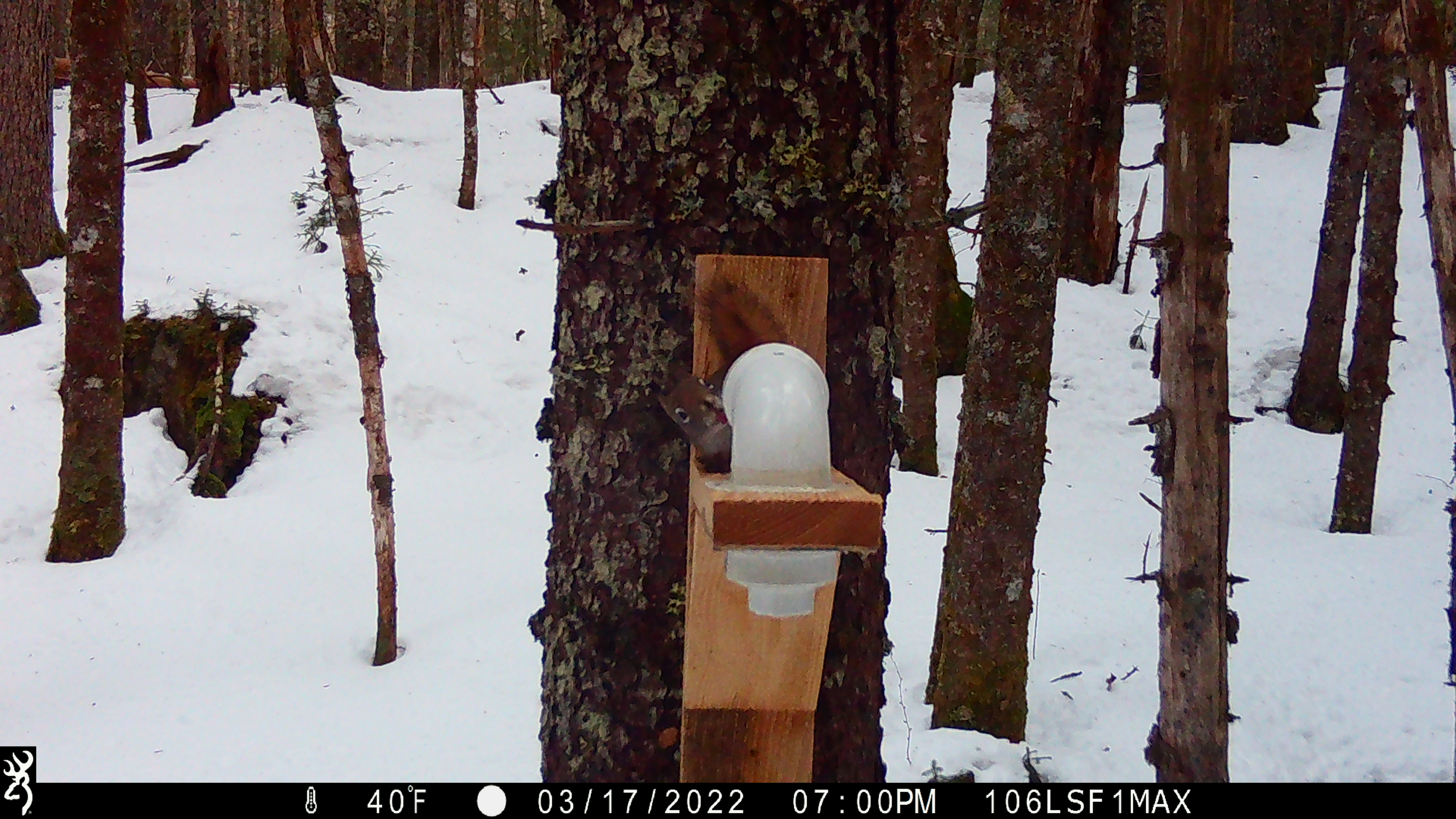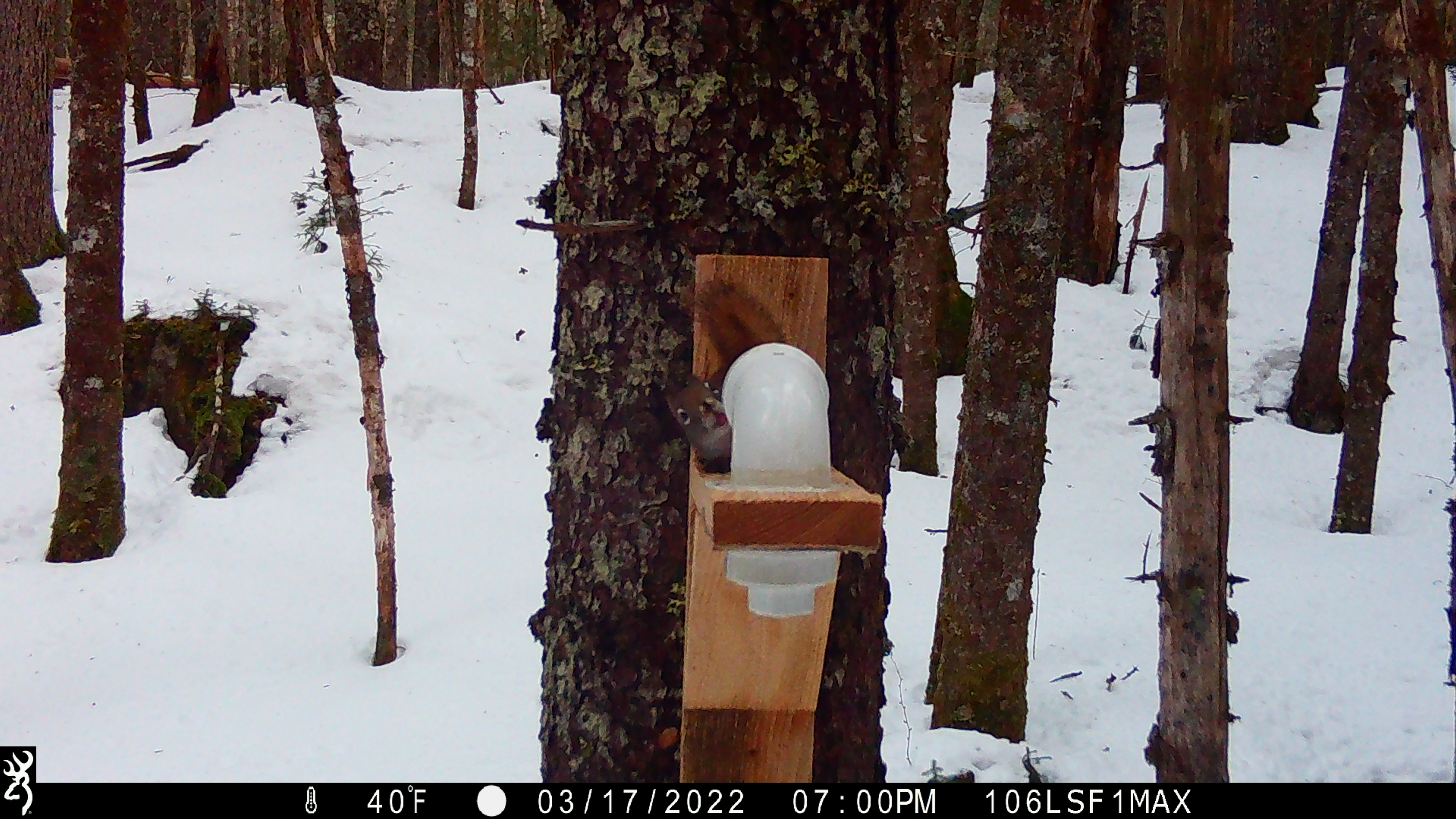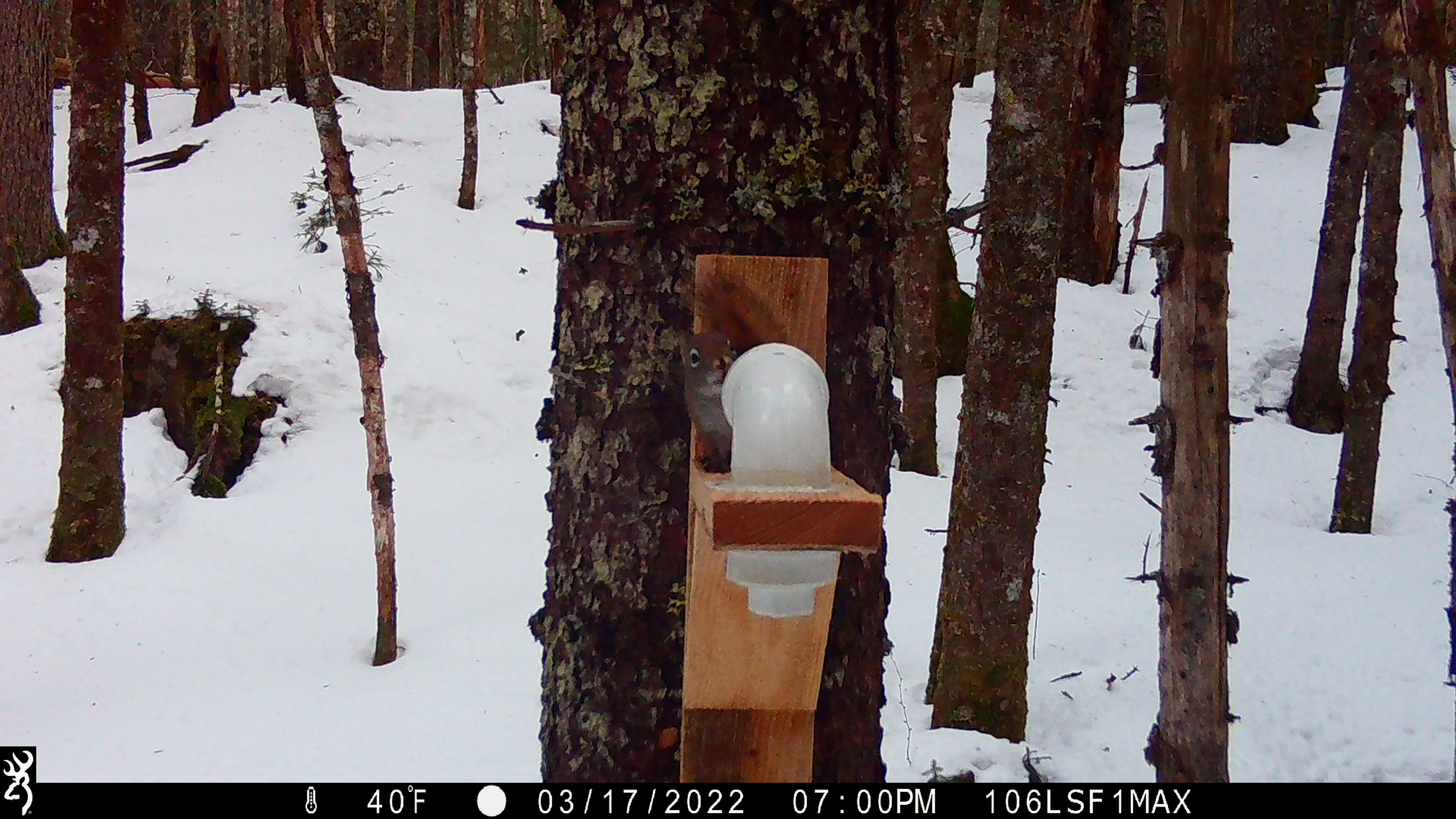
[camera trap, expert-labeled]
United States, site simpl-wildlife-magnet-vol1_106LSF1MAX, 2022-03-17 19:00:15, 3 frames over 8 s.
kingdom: Animalia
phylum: Chordata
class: Mammalia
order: Rodentia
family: Sciuridae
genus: Tamiasciurus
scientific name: Tamiasciurus hudsonicus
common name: red squirrel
Red squirrel (Tamiasciurus hudsonicus).